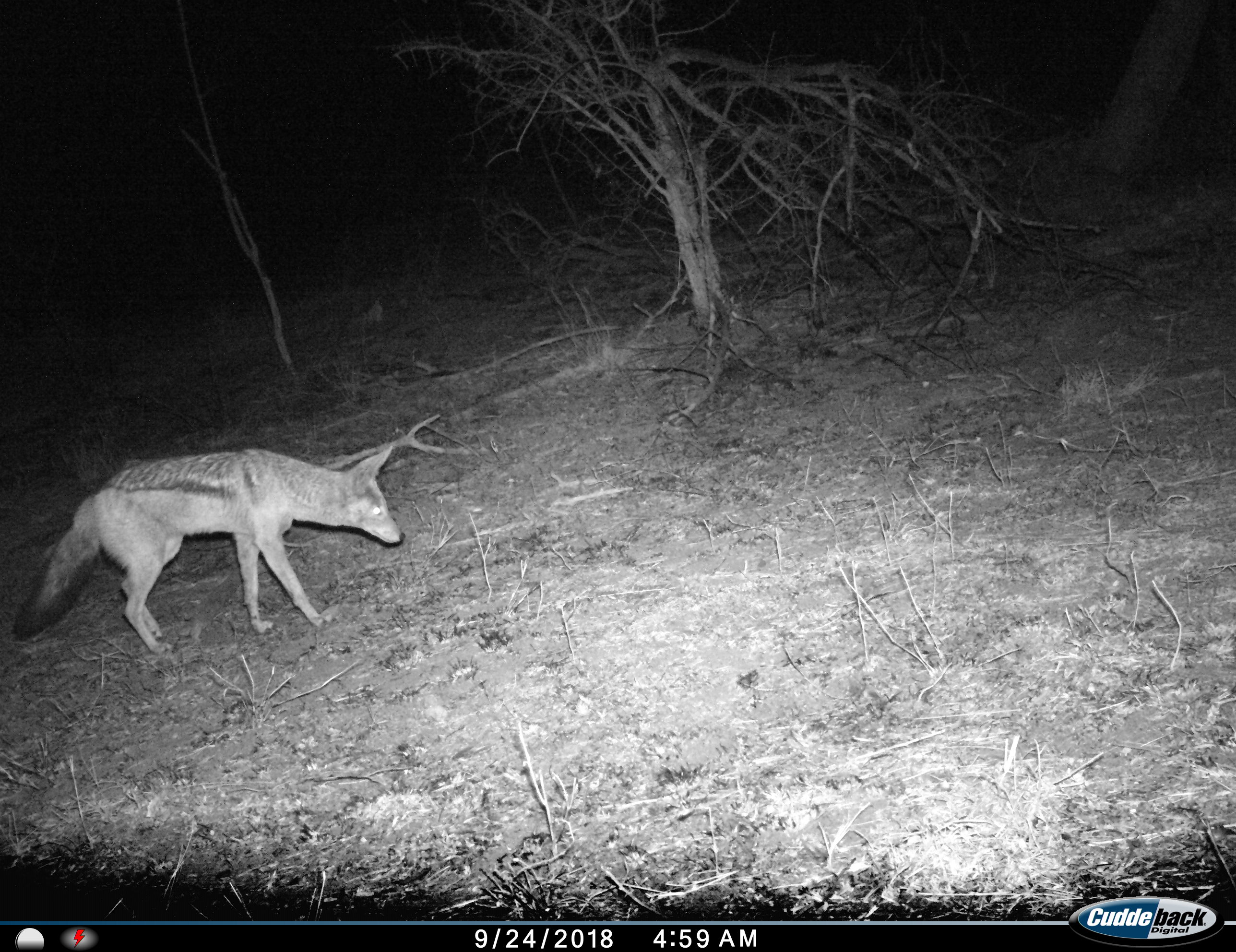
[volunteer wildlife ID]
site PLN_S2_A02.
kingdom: Animalia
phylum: Chordata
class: Mammalia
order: Carnivora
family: Canidae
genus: Lupulella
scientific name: Lupulella mesomelas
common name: black-backed jackal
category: jackalblackbacked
Jackalblackbacked (black-backed jackal) (Lupulella mesomelas), count 1. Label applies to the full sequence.